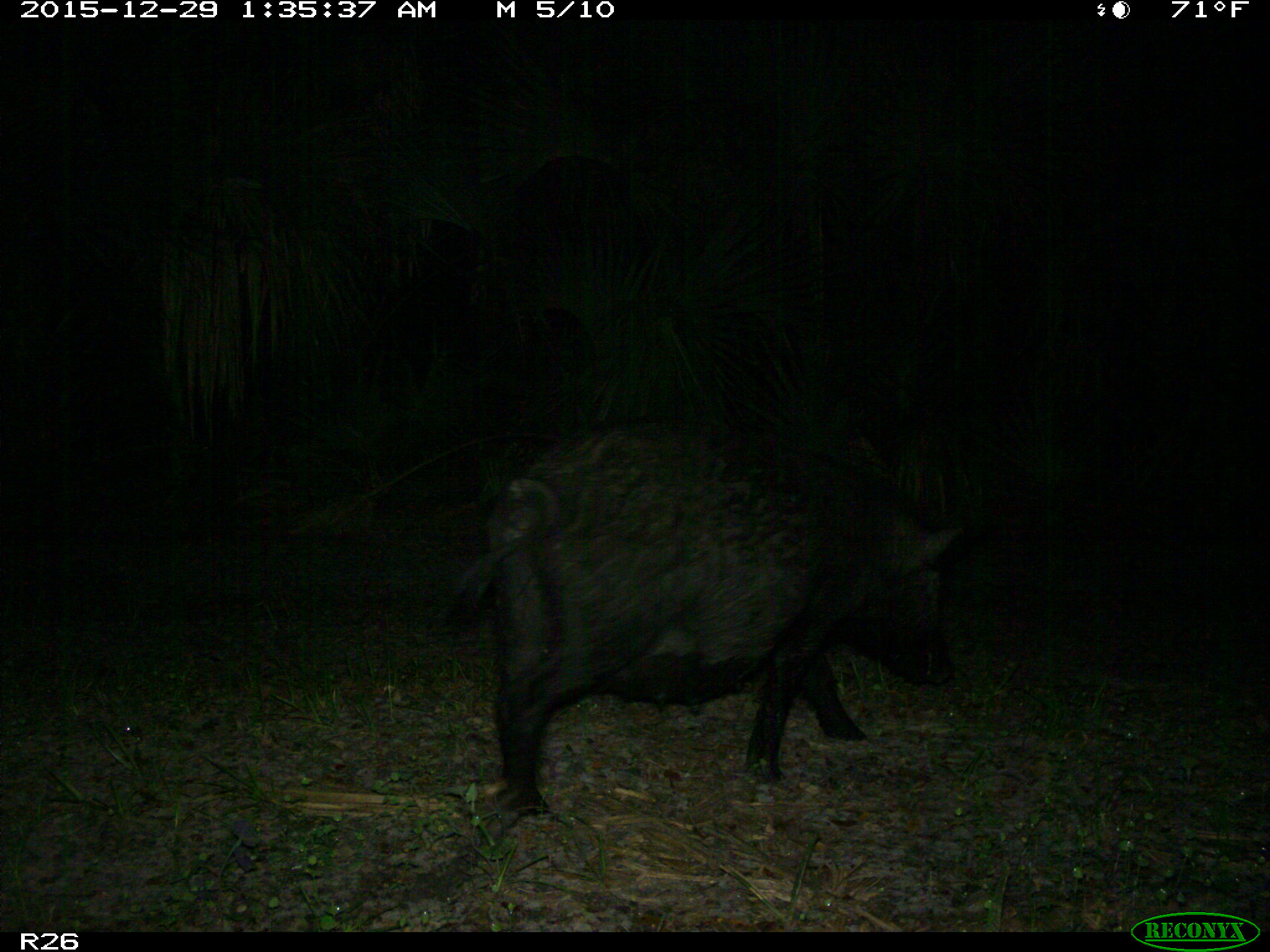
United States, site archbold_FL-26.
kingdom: Animalia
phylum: Chordata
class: Mammalia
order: Artiodactyla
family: Suidae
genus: Sus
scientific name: Sus scrofa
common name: wild boar